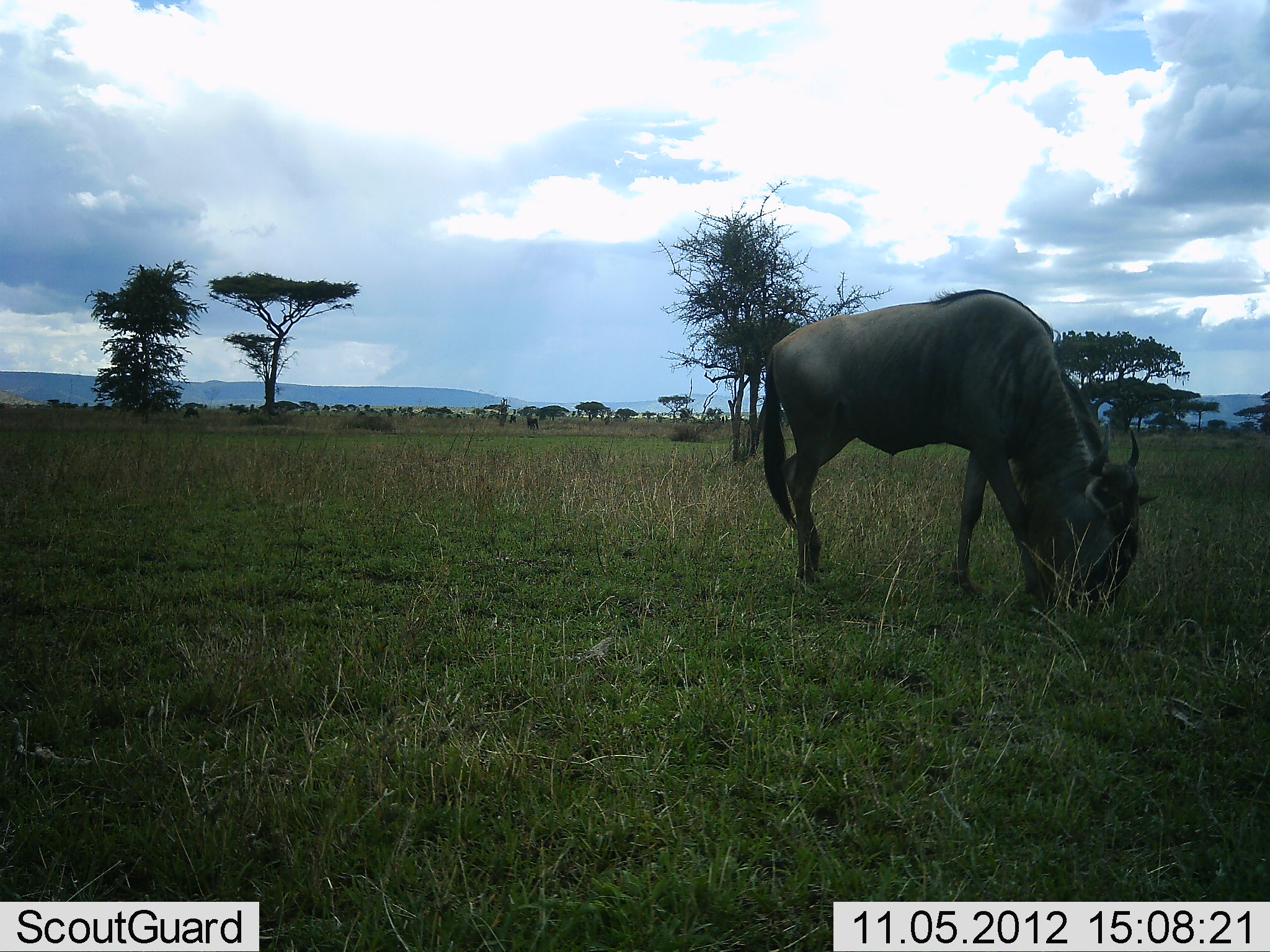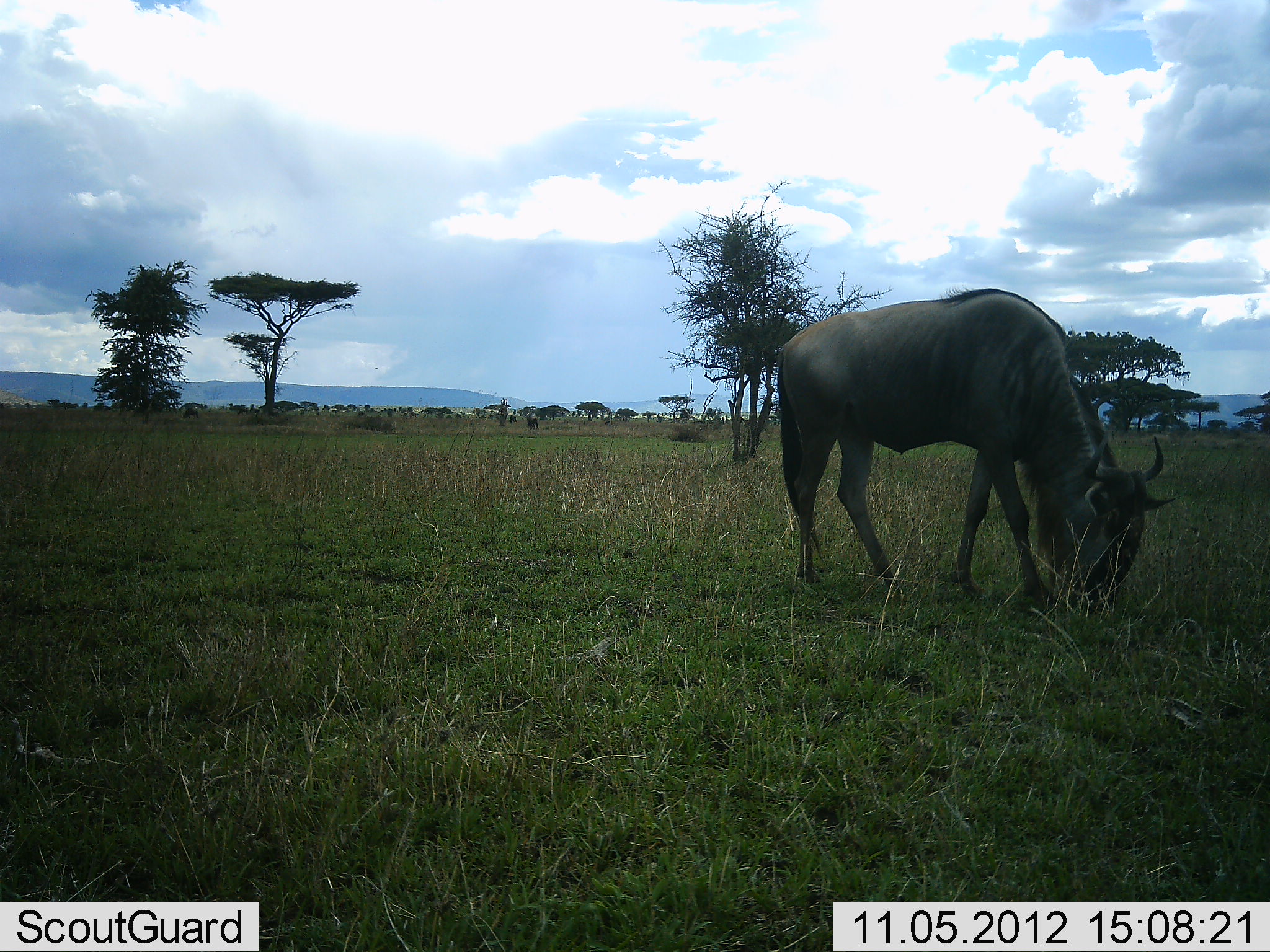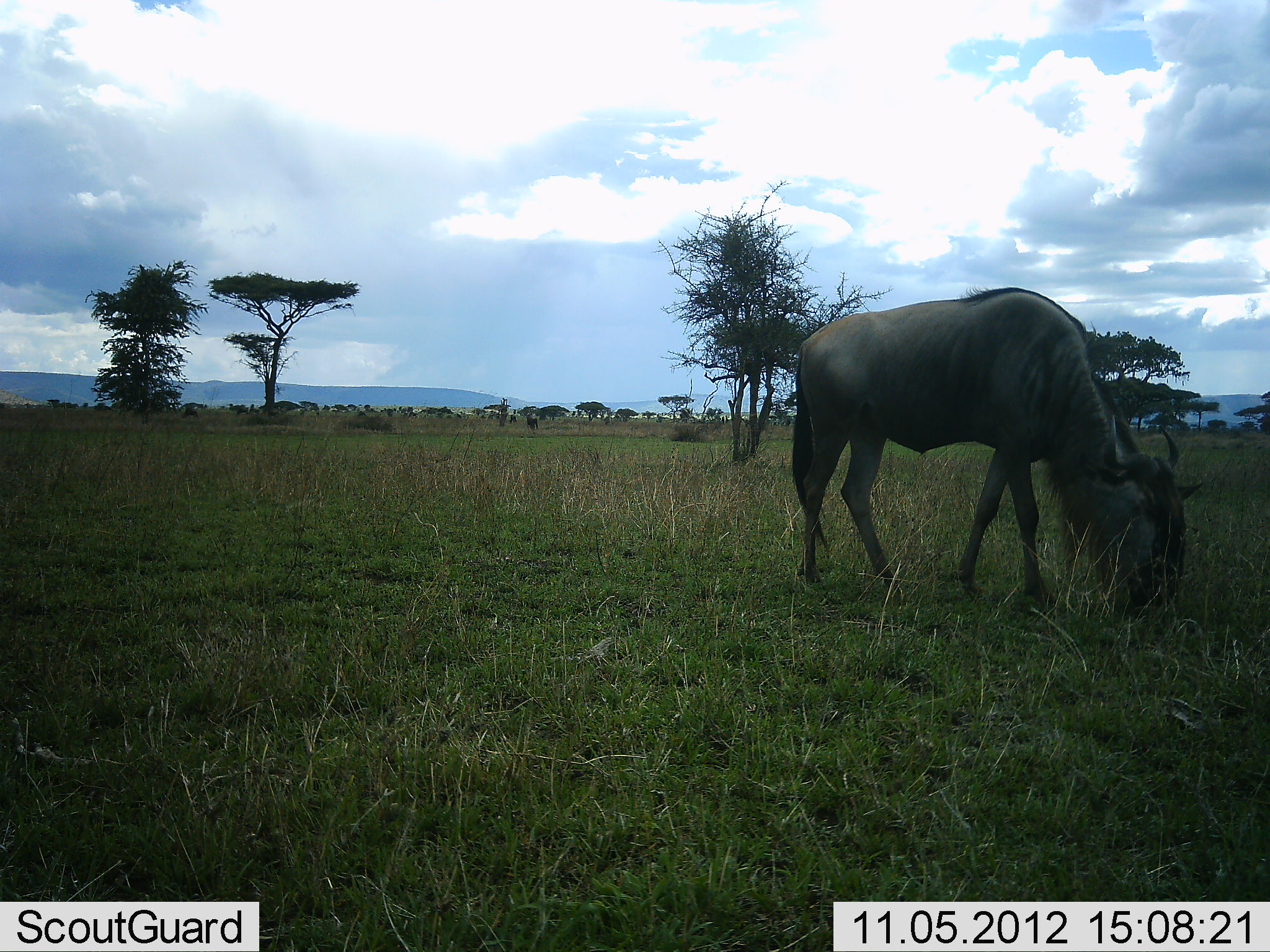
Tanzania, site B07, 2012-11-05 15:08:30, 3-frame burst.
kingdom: Animalia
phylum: Chordata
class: Mammalia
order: Artiodactyla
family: Bovidae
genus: Connochaetes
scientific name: Connochaetes taurinus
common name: blue wildebeest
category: wildebeest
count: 1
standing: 30%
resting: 0%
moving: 0%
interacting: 0%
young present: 0%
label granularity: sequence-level